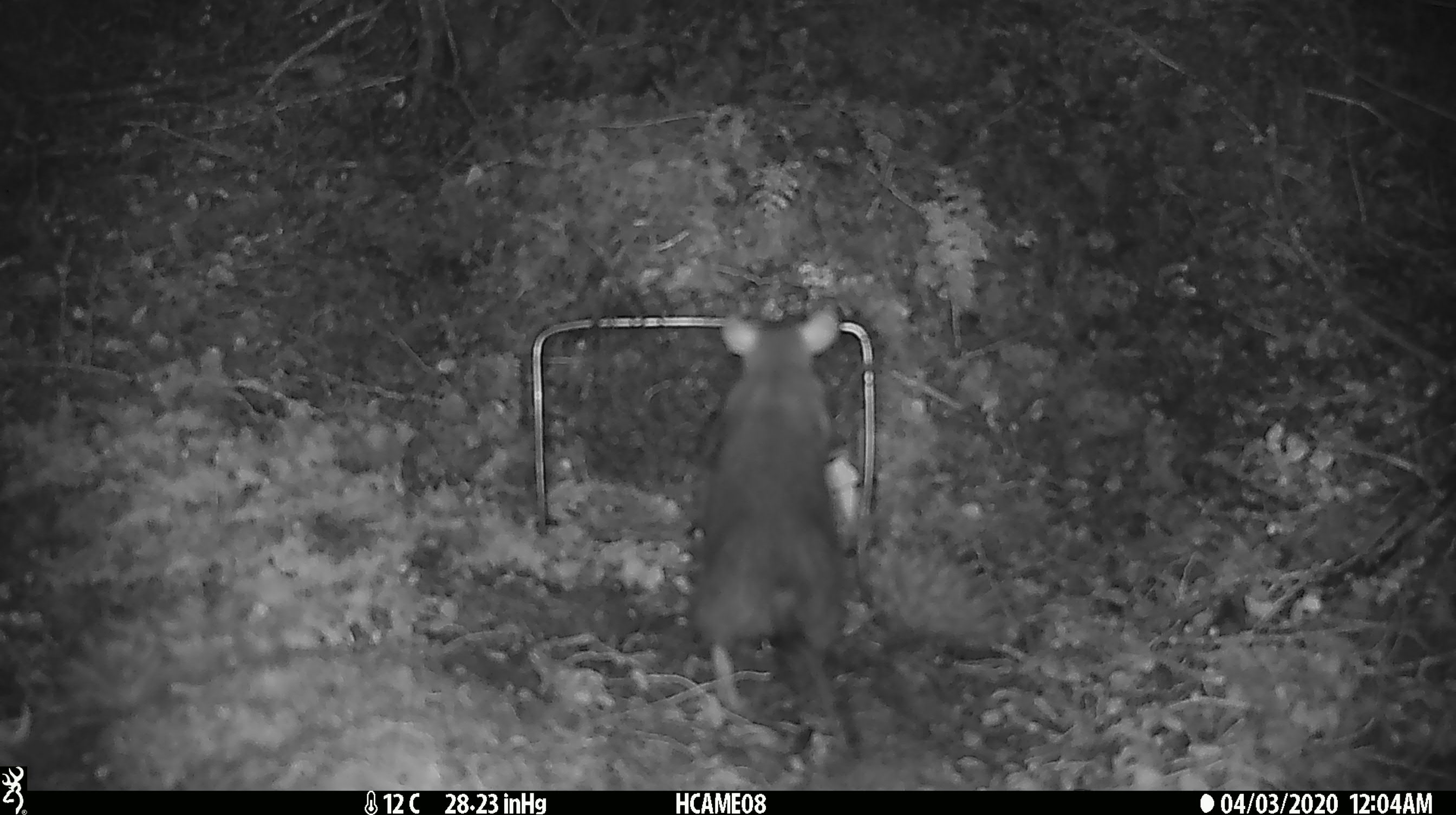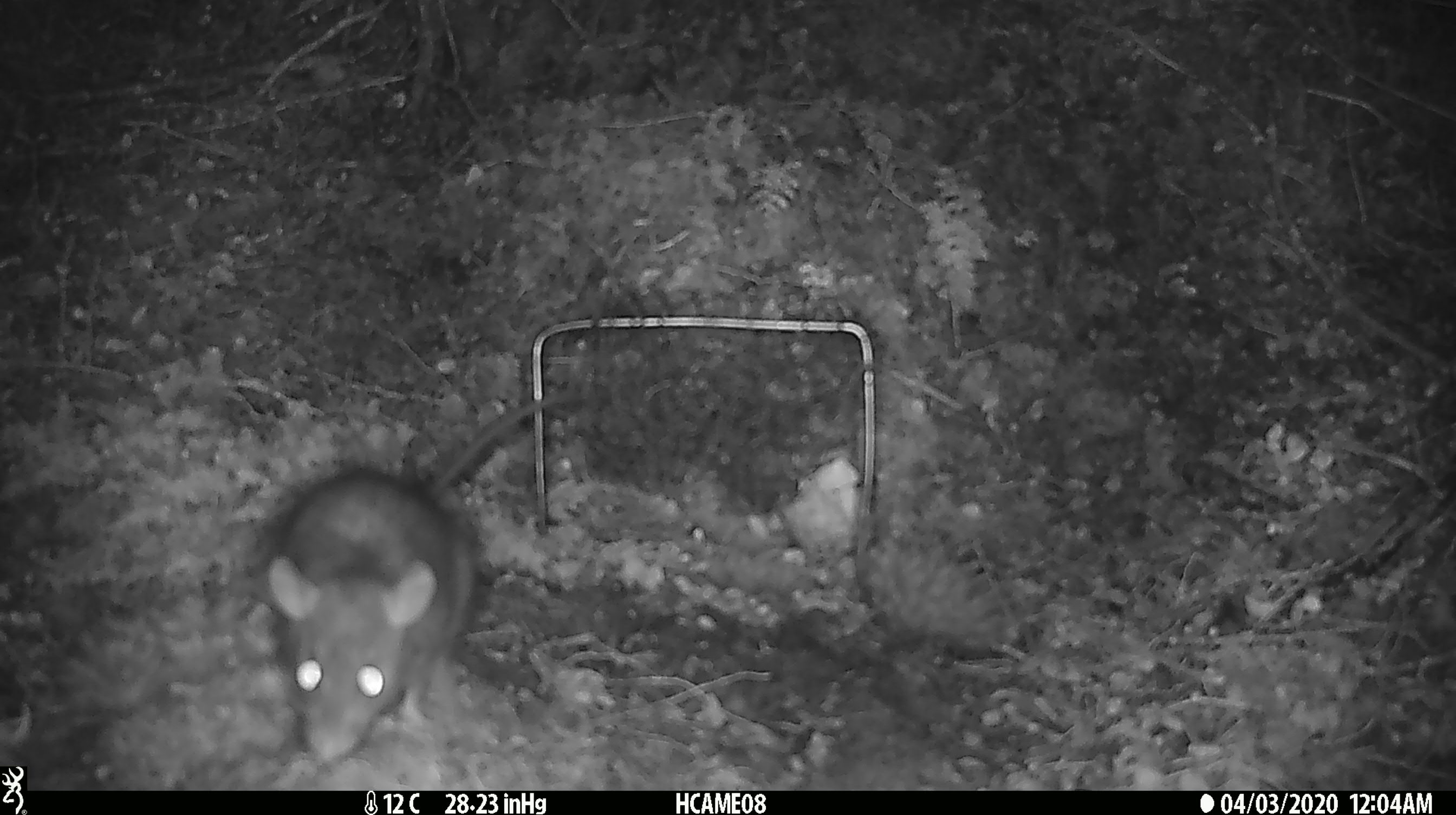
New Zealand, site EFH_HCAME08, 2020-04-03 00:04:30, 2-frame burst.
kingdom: Animalia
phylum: Chordata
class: Mammalia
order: Rodentia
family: Muridae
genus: Rattus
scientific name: Rattus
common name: rat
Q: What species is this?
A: Rat (Rattus).